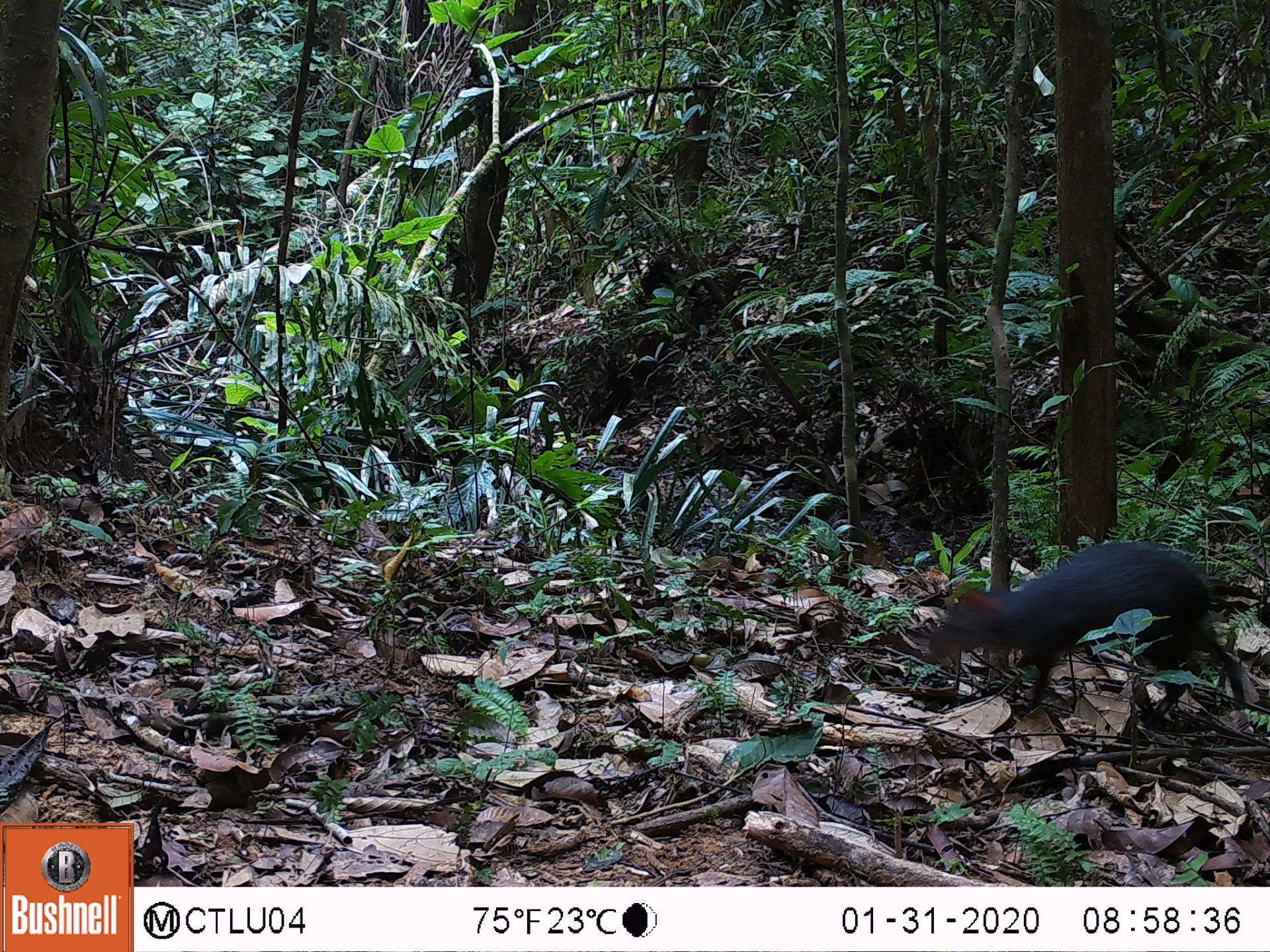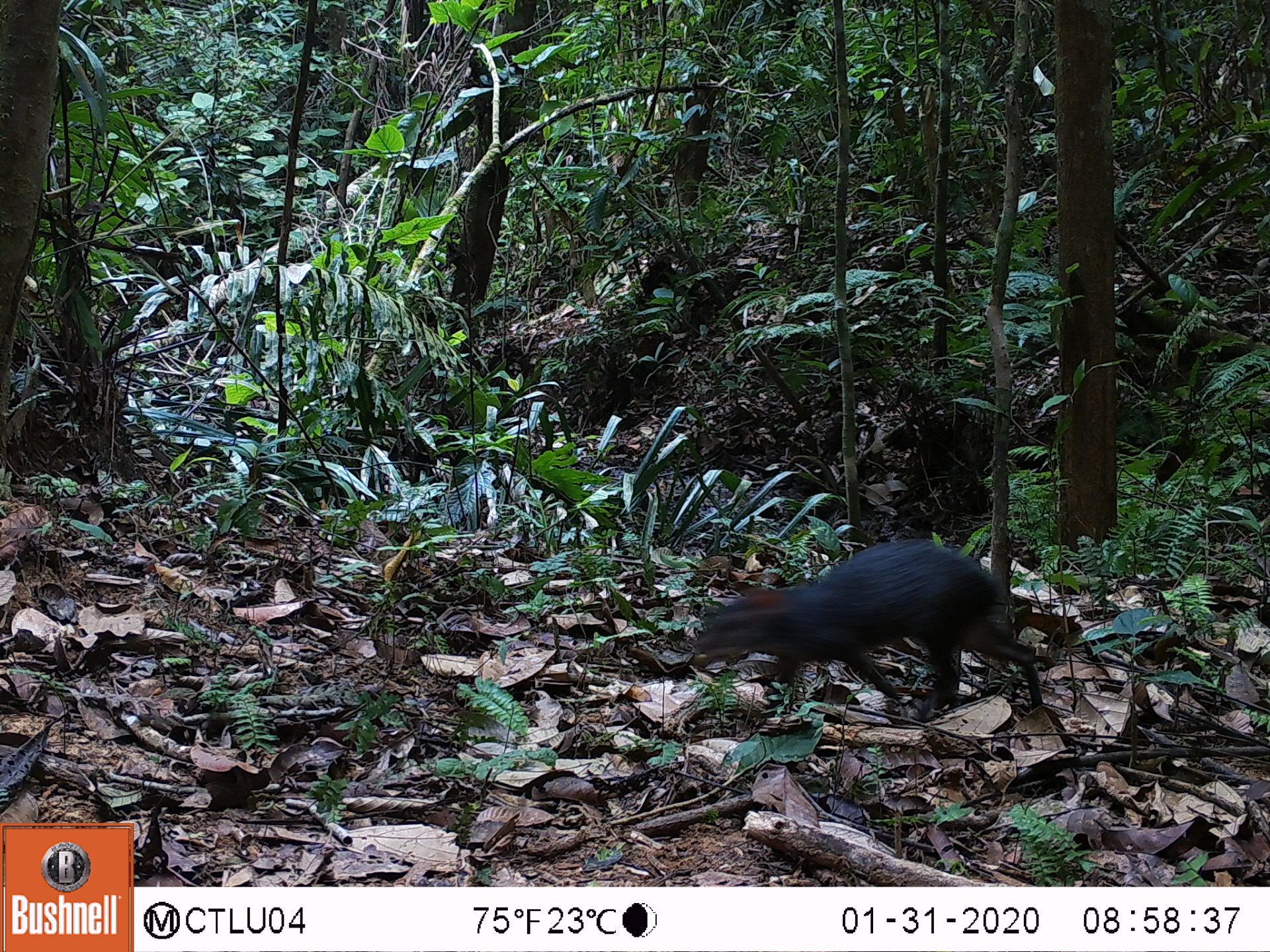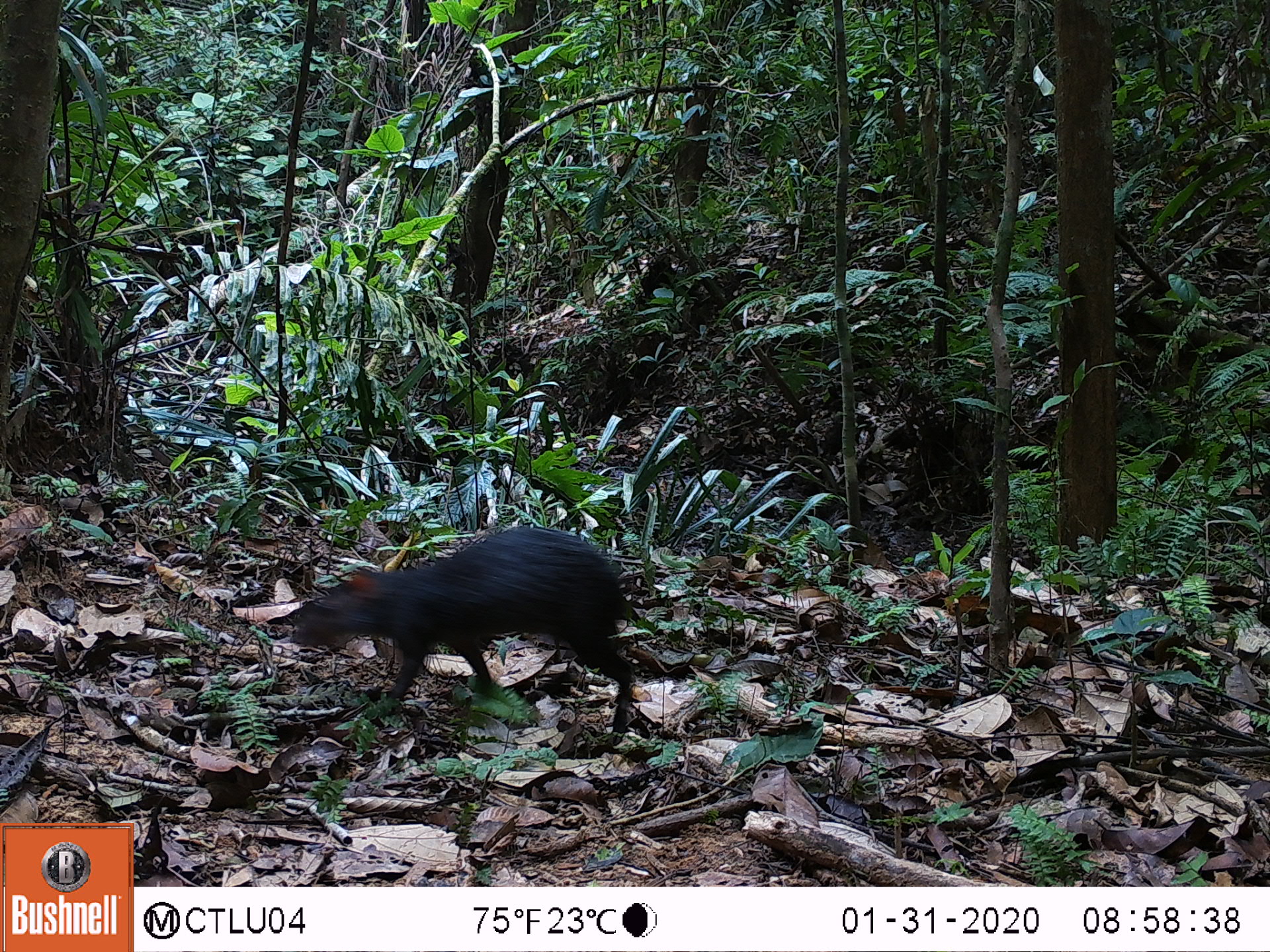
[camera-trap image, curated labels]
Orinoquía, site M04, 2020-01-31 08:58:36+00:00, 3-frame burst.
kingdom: Animalia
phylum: Chordata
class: Mammalia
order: Rodentia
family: Dasyproctidae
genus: Dasyprocta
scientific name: Dasyprocta fuliginosa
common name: black agouti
Black agouti (Dasyprocta fuliginosa).